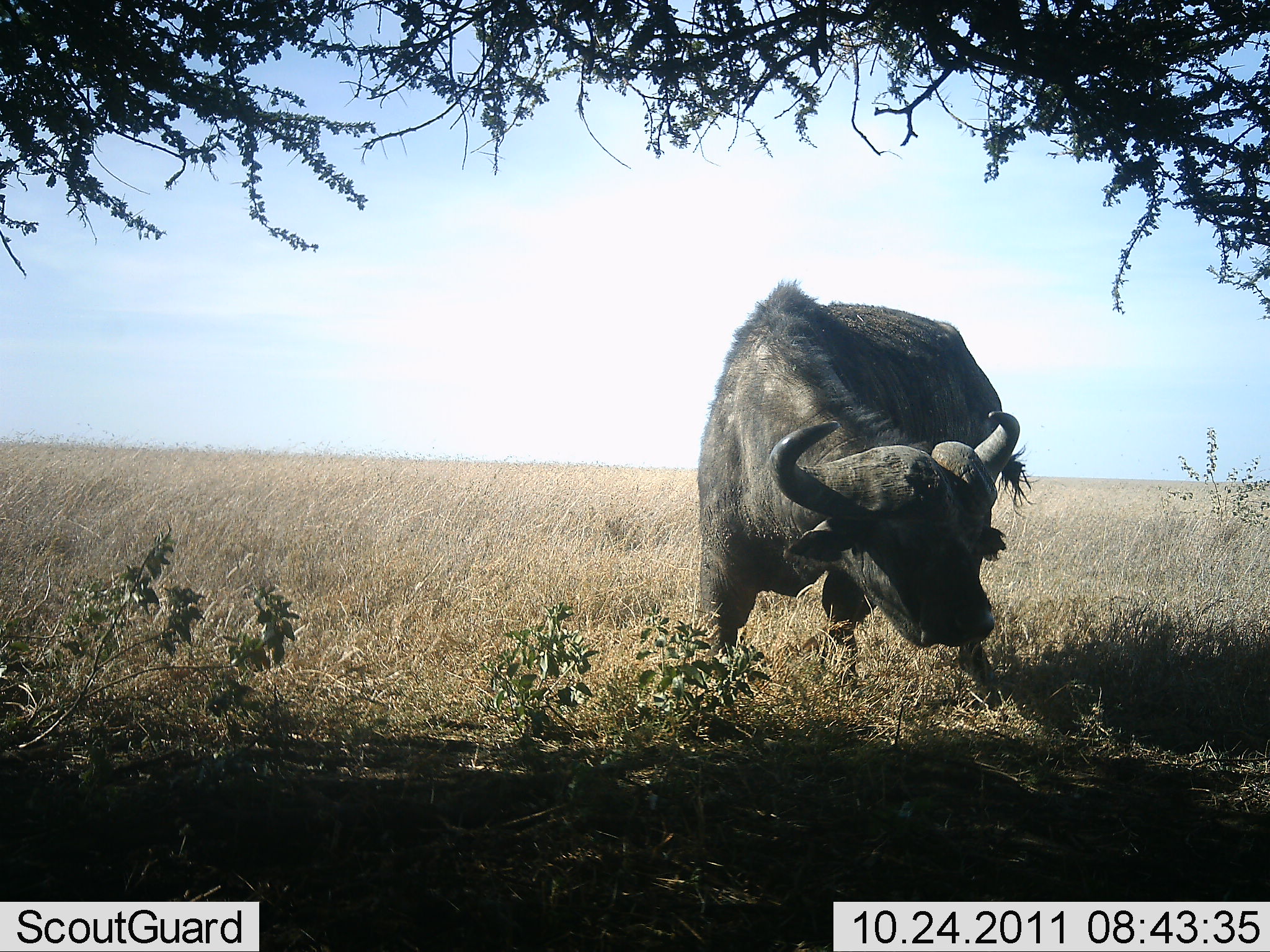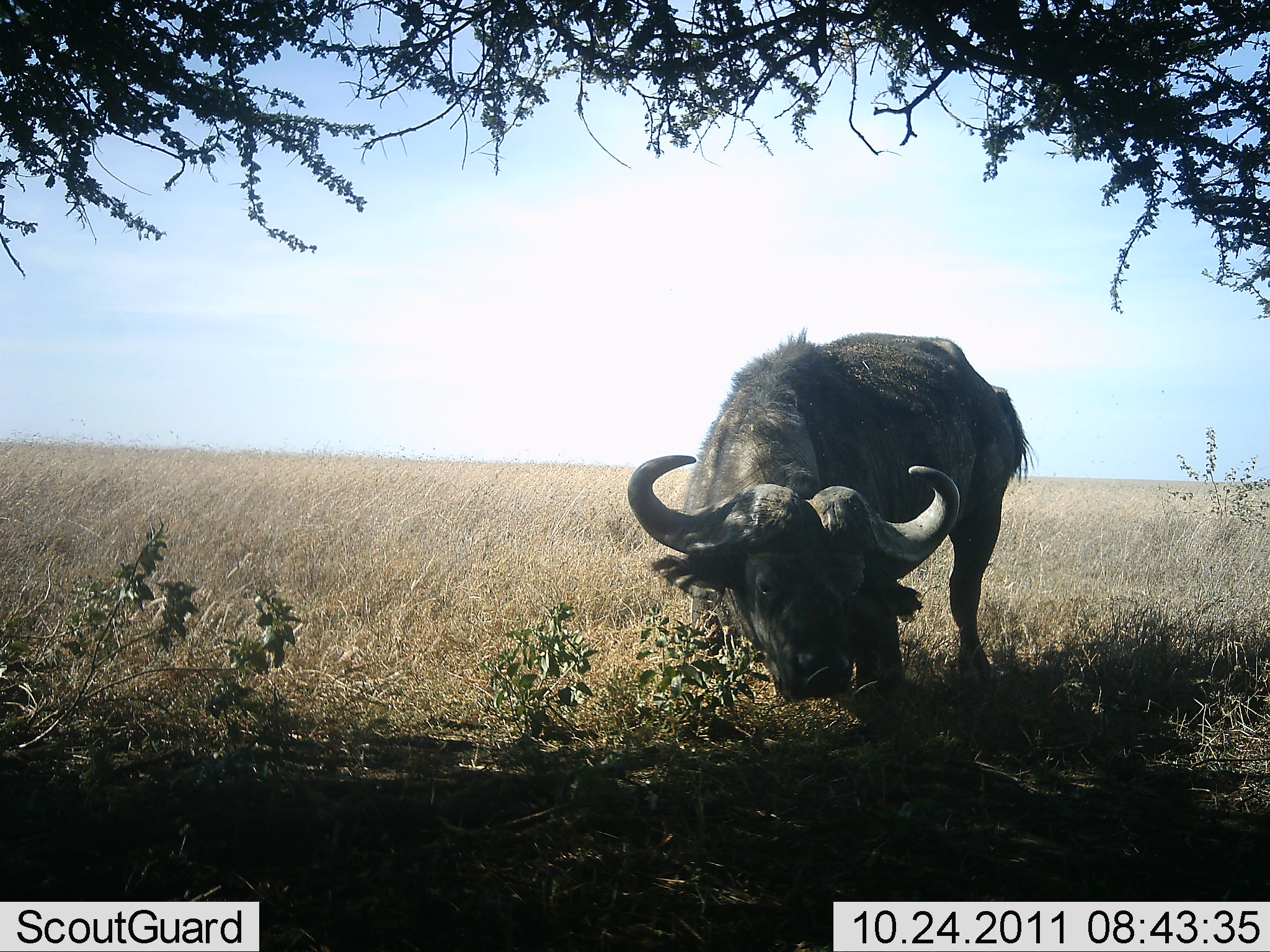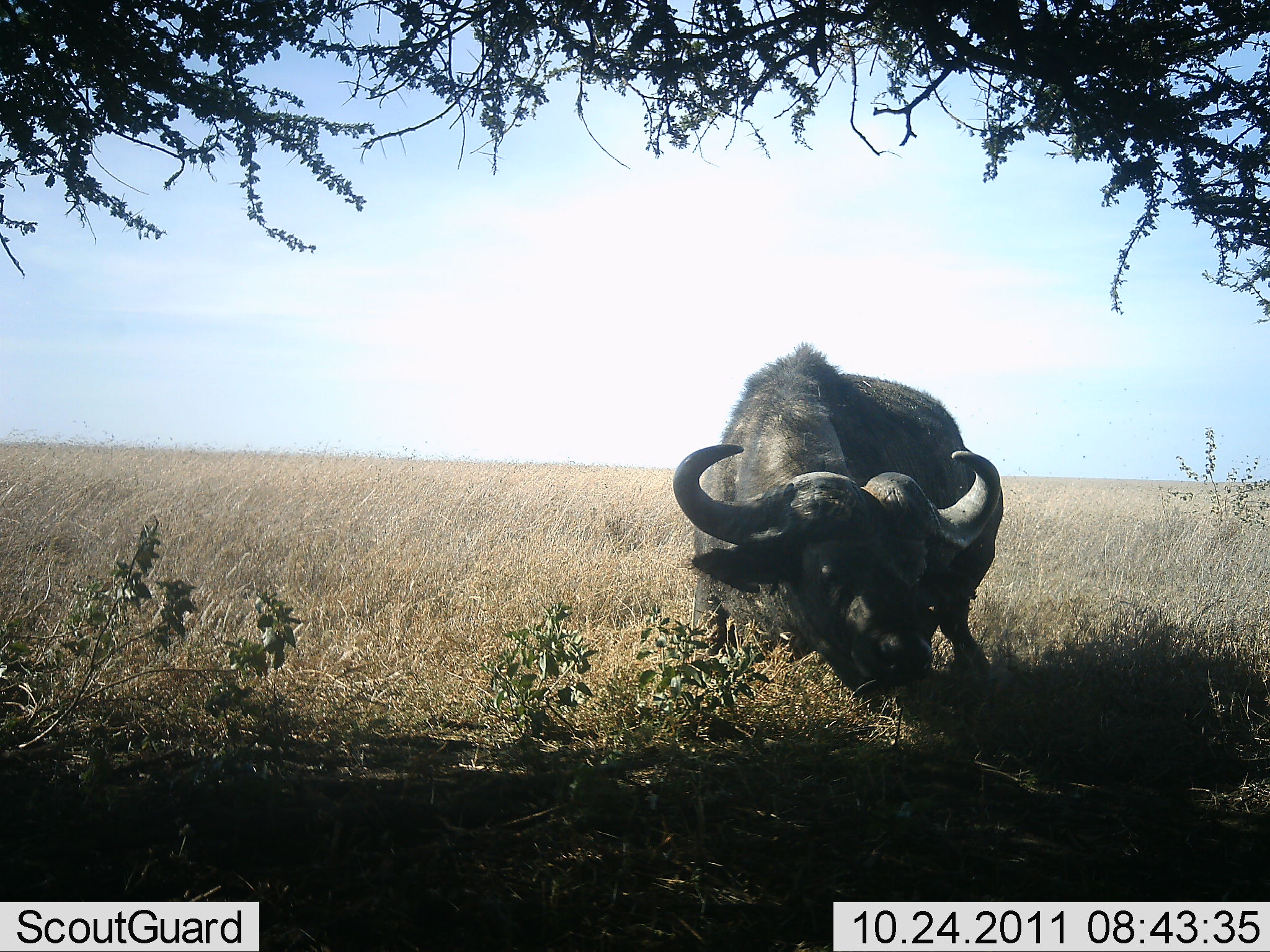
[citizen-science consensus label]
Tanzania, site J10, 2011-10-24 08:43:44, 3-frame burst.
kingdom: Animalia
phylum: Chordata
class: Mammalia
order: Artiodactyla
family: Bovidae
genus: Syncerus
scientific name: Syncerus caffer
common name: cape buffalo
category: buffalo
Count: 1.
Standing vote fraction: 46%.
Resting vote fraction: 8%.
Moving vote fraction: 15%.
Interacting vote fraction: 0%.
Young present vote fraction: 0%.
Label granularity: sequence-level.